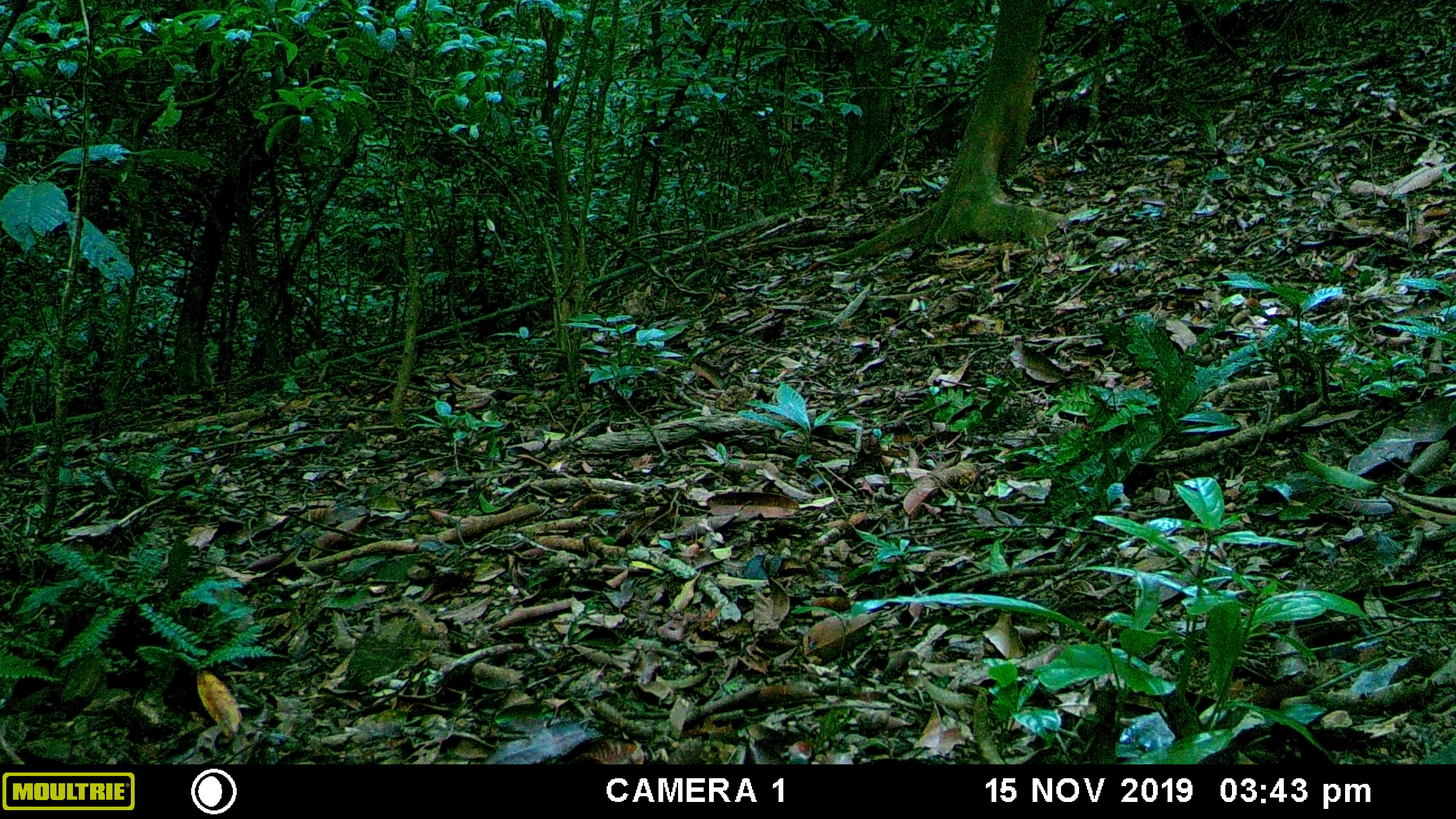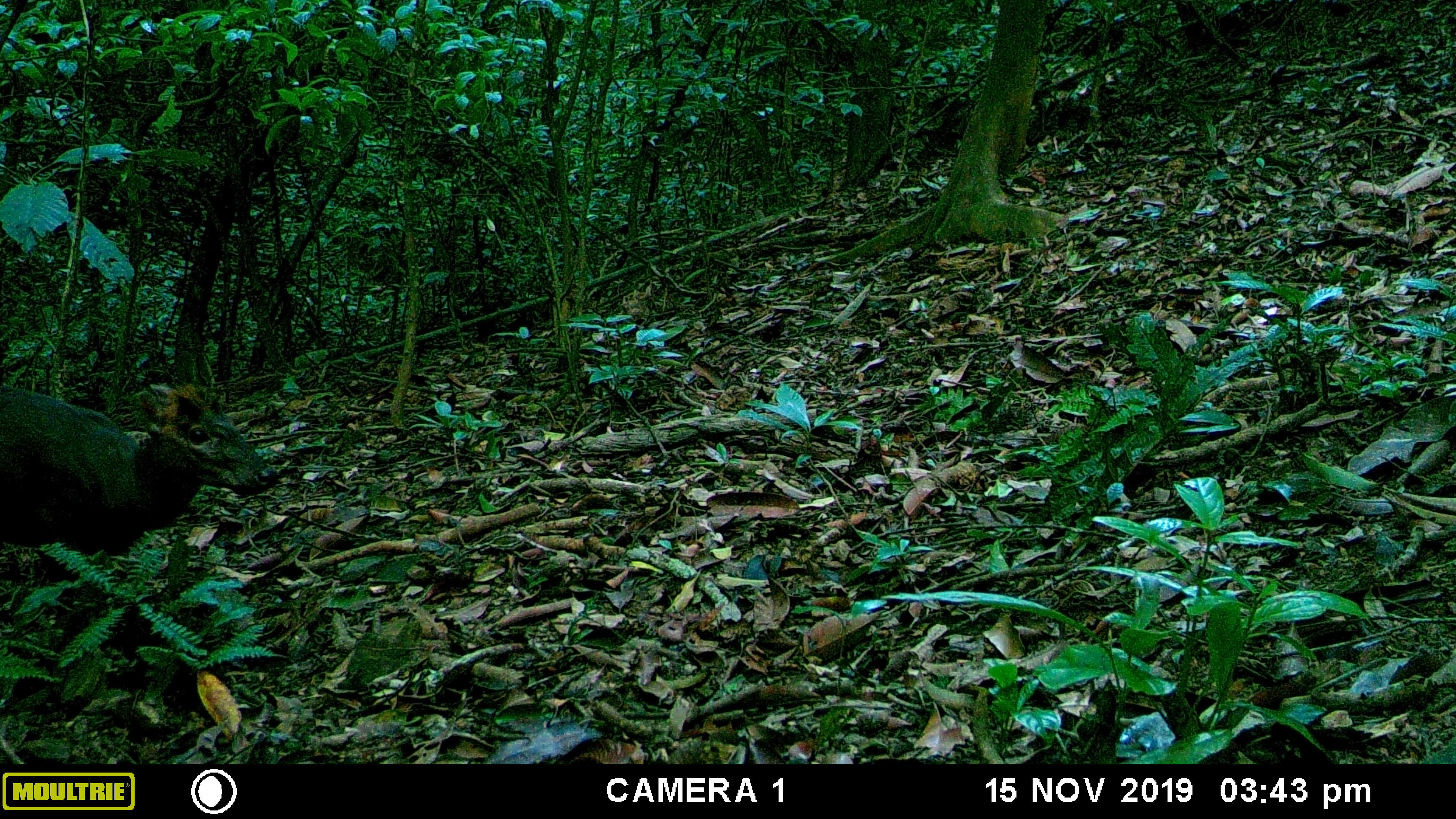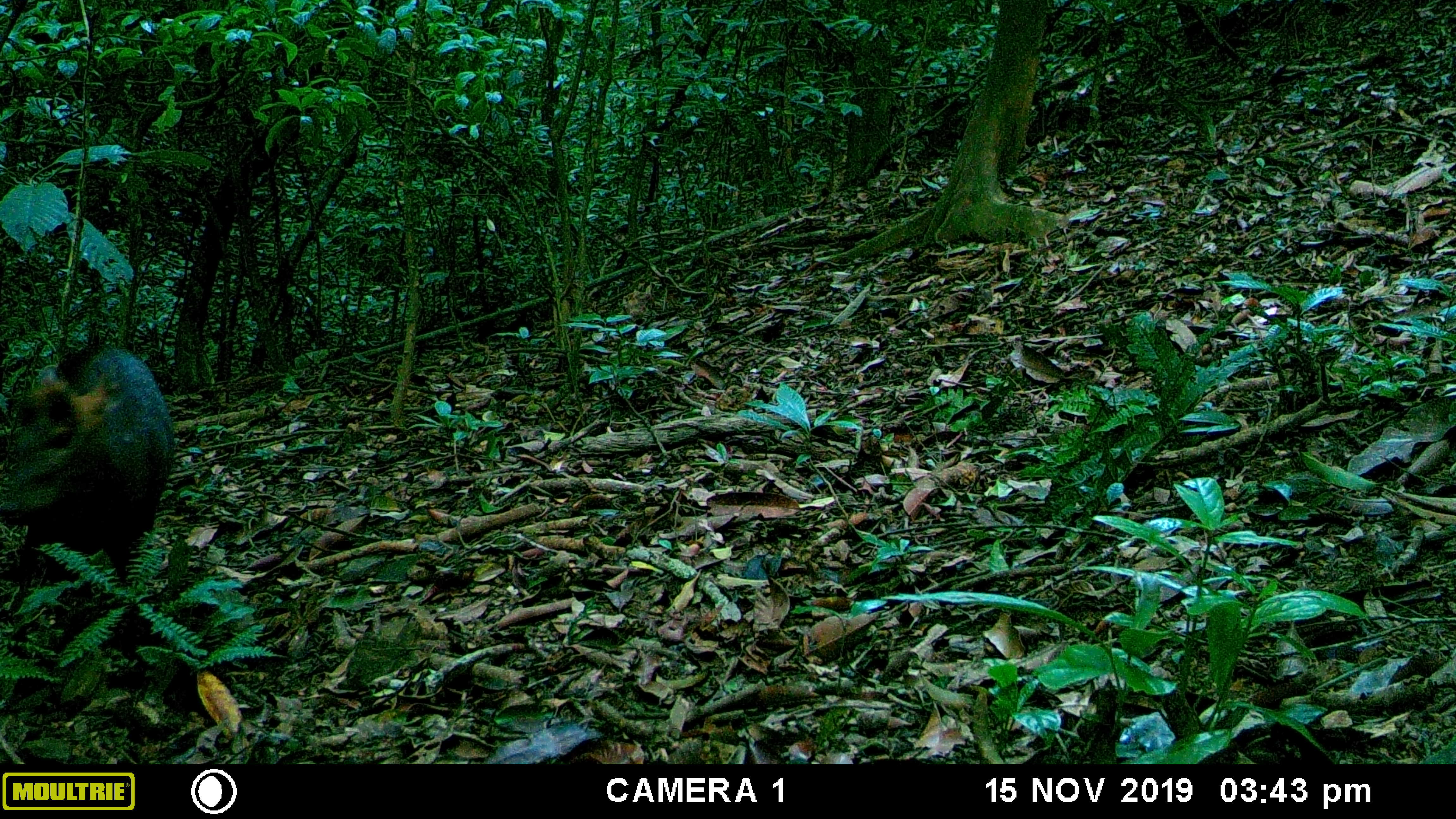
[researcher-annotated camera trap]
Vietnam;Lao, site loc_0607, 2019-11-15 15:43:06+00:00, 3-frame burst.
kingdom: Animalia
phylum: Chordata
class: Mammalia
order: Artiodactyla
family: Cervidae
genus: Muntiacus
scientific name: Muntiacus rooseveltorum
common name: roosevelt's muntjac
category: roosevelts muntjac group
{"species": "roosevelts muntjac group (roosevelt's muntjac) (Muntiacus rooseveltorum)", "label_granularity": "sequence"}